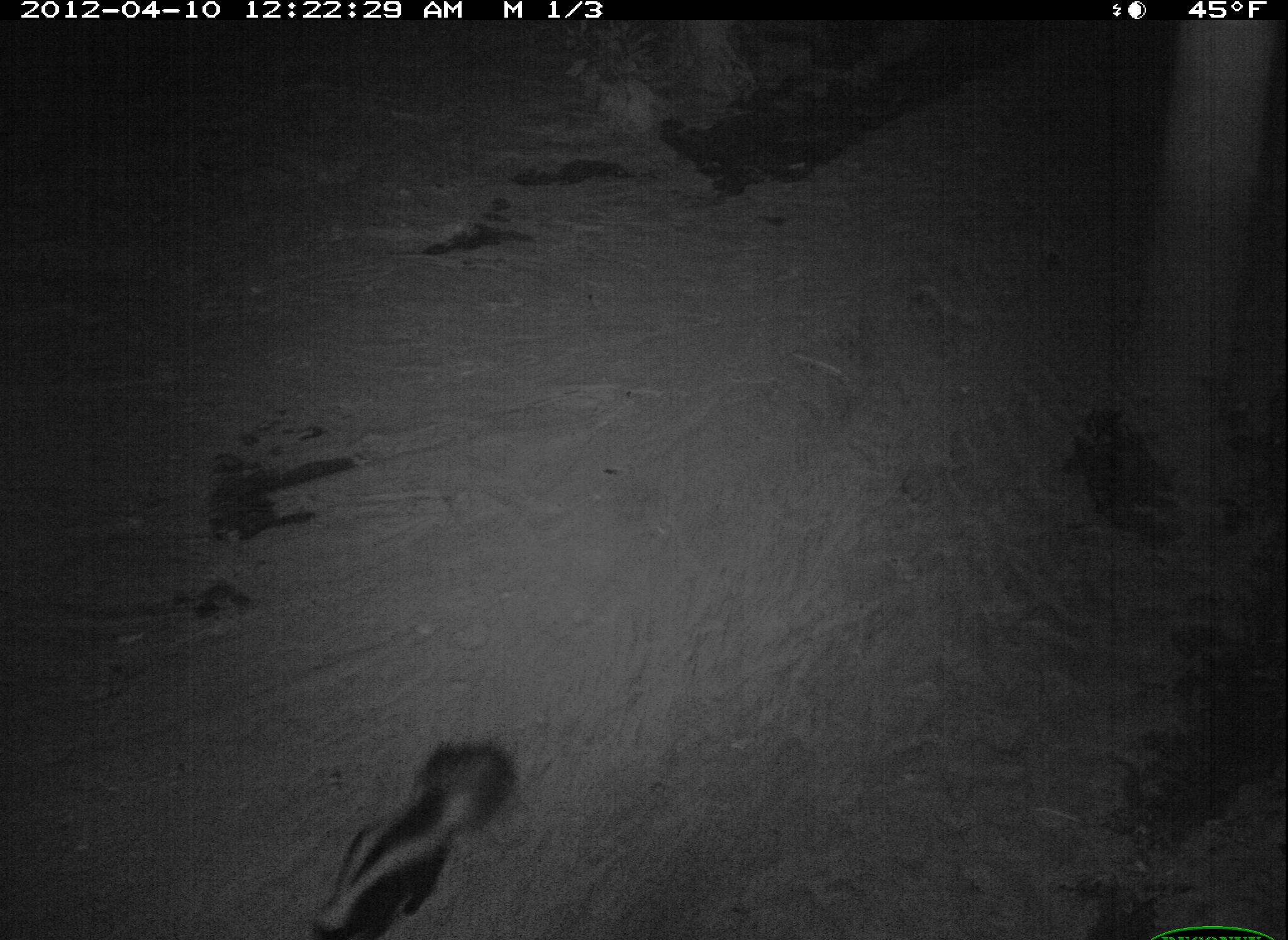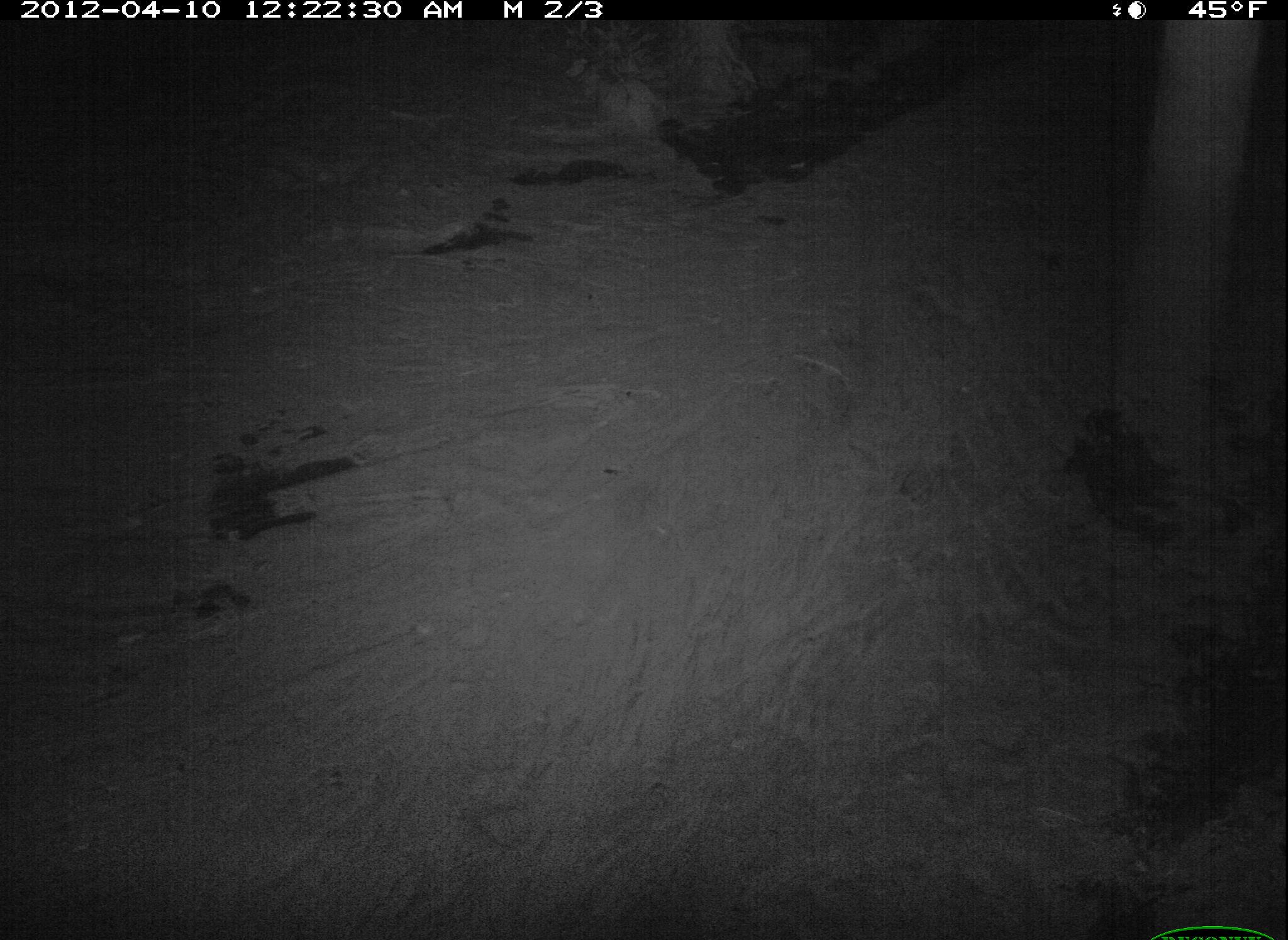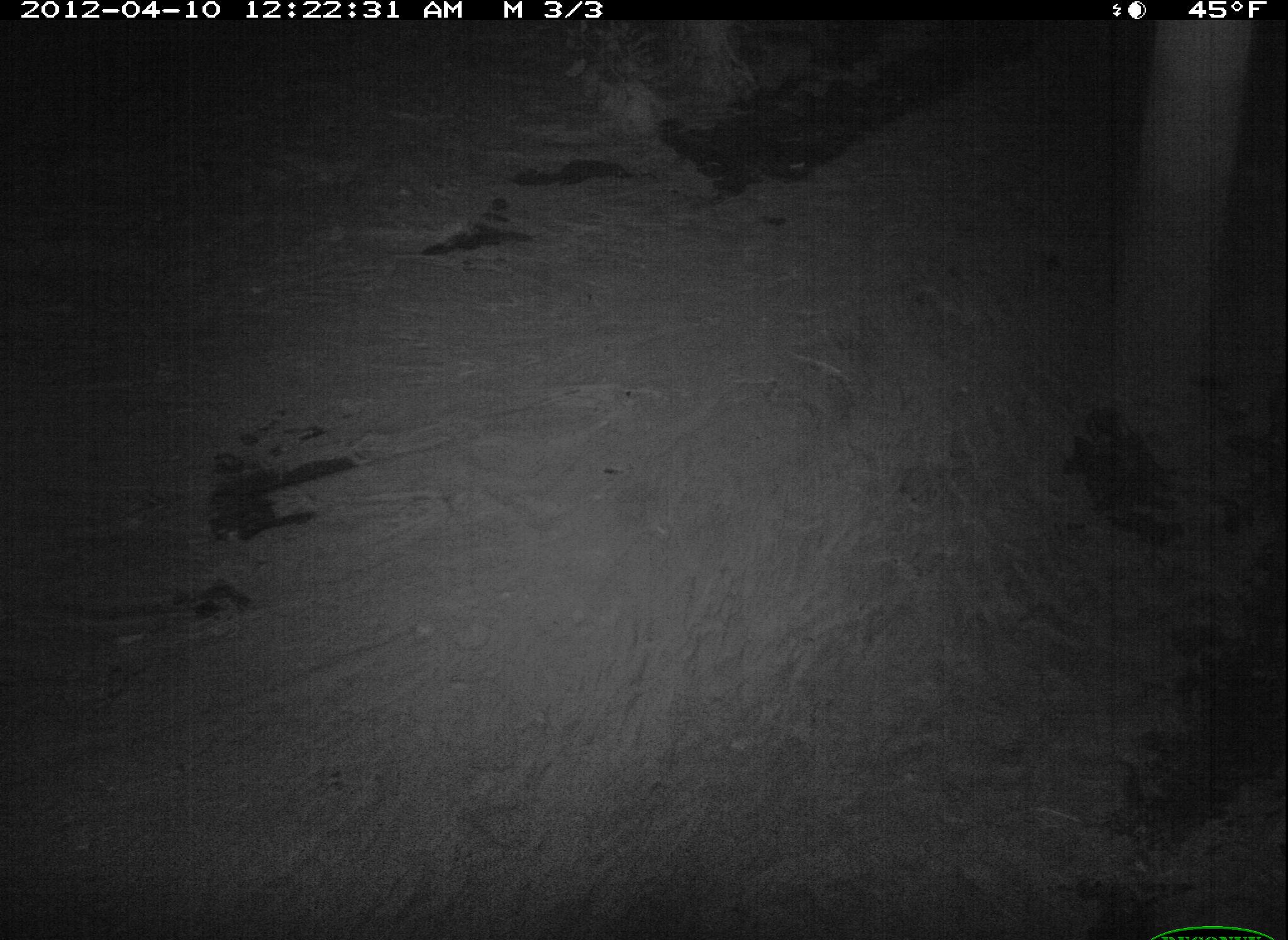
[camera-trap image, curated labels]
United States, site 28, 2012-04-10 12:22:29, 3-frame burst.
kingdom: Animalia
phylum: Chordata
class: Mammalia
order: Carnivora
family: Mephitidae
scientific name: Mephitidae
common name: skunk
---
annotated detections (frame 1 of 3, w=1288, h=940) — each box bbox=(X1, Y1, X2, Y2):
skunk: bbox=(304, 733, 525, 931)